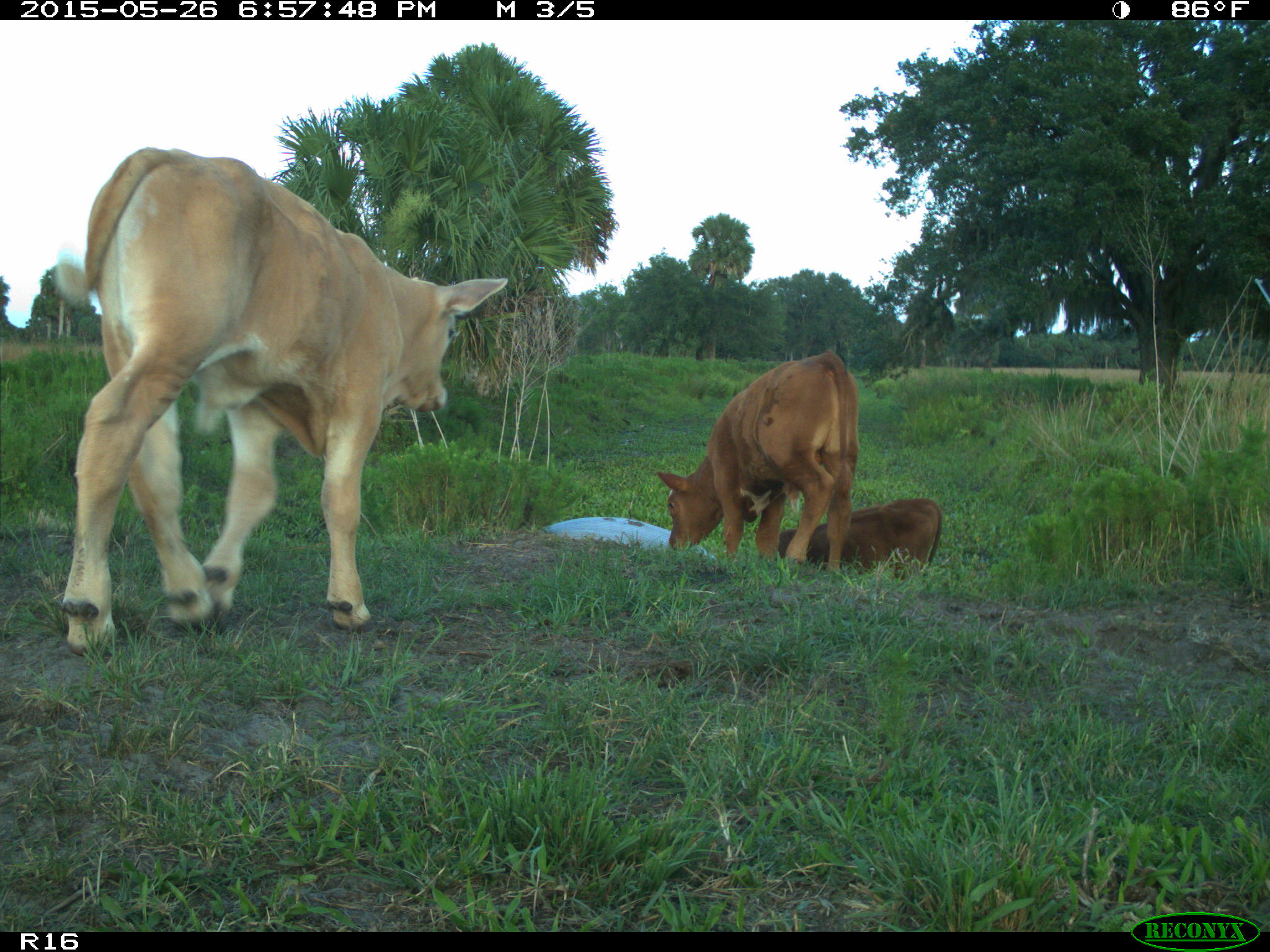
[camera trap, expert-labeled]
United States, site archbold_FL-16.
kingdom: Animalia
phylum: Chordata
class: Mammalia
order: Artiodactyla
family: Bovidae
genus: Bos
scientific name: Bos taurus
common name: domestic cow